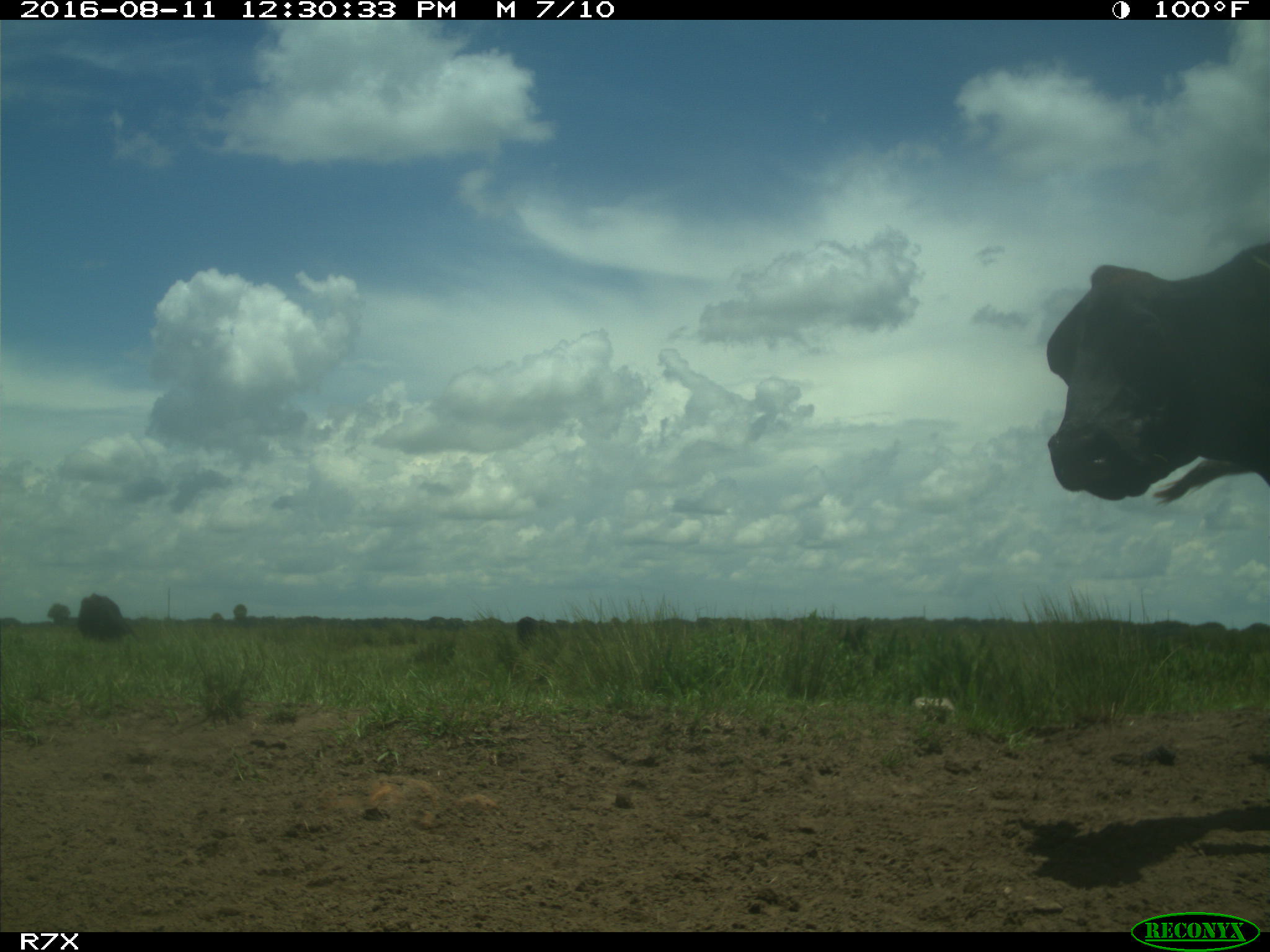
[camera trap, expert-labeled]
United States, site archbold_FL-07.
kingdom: Animalia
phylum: Chordata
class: Mammalia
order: Artiodactyla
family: Bovidae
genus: Bos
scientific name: Bos taurus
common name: domestic cow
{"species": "Bos taurus (domestic cow)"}